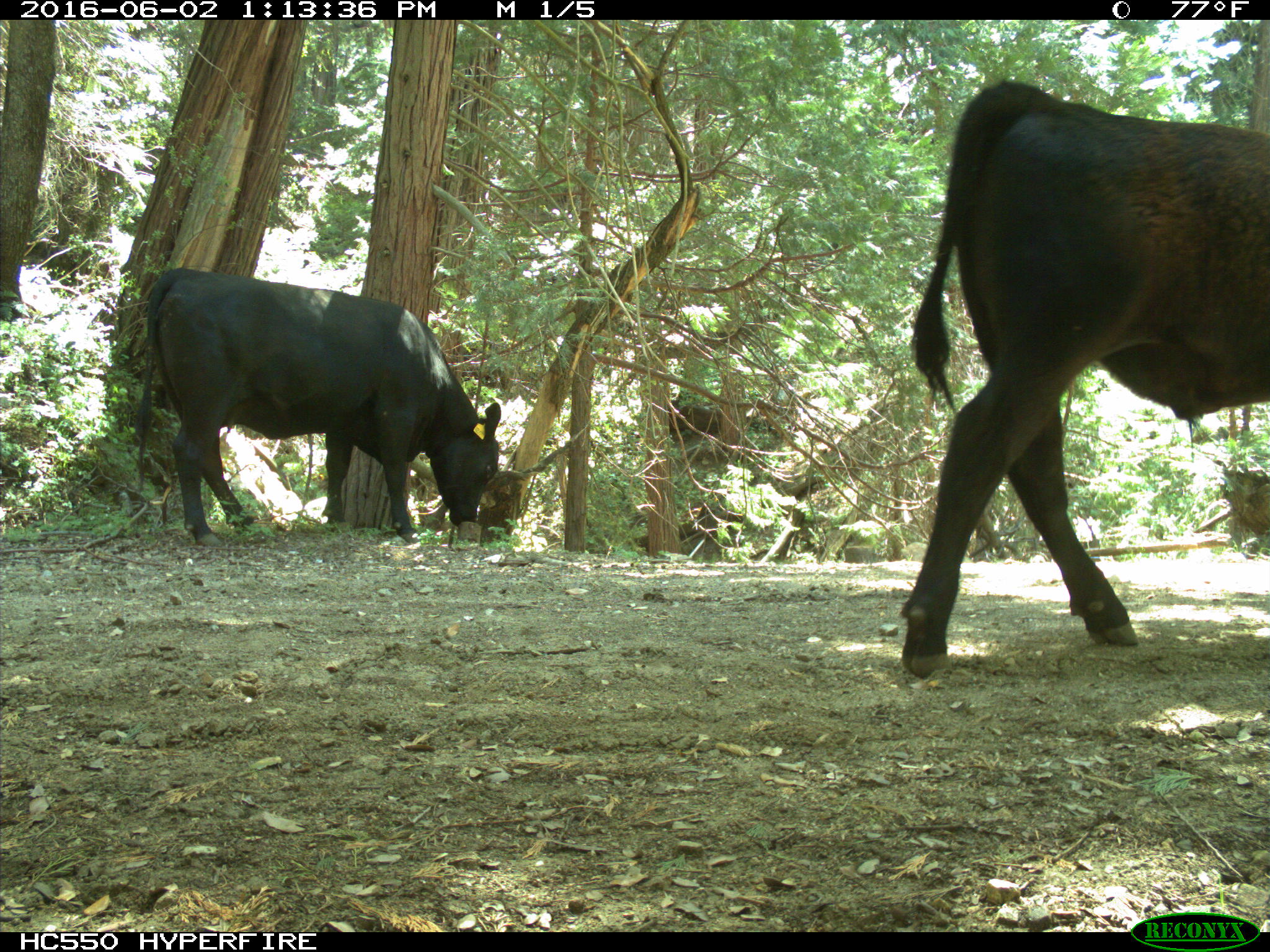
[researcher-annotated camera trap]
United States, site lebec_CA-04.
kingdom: Animalia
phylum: Chordata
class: Mammalia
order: Artiodactyla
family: Bovidae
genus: Bos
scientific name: Bos taurus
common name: domestic cow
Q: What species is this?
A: Bos taurus (domestic cow).